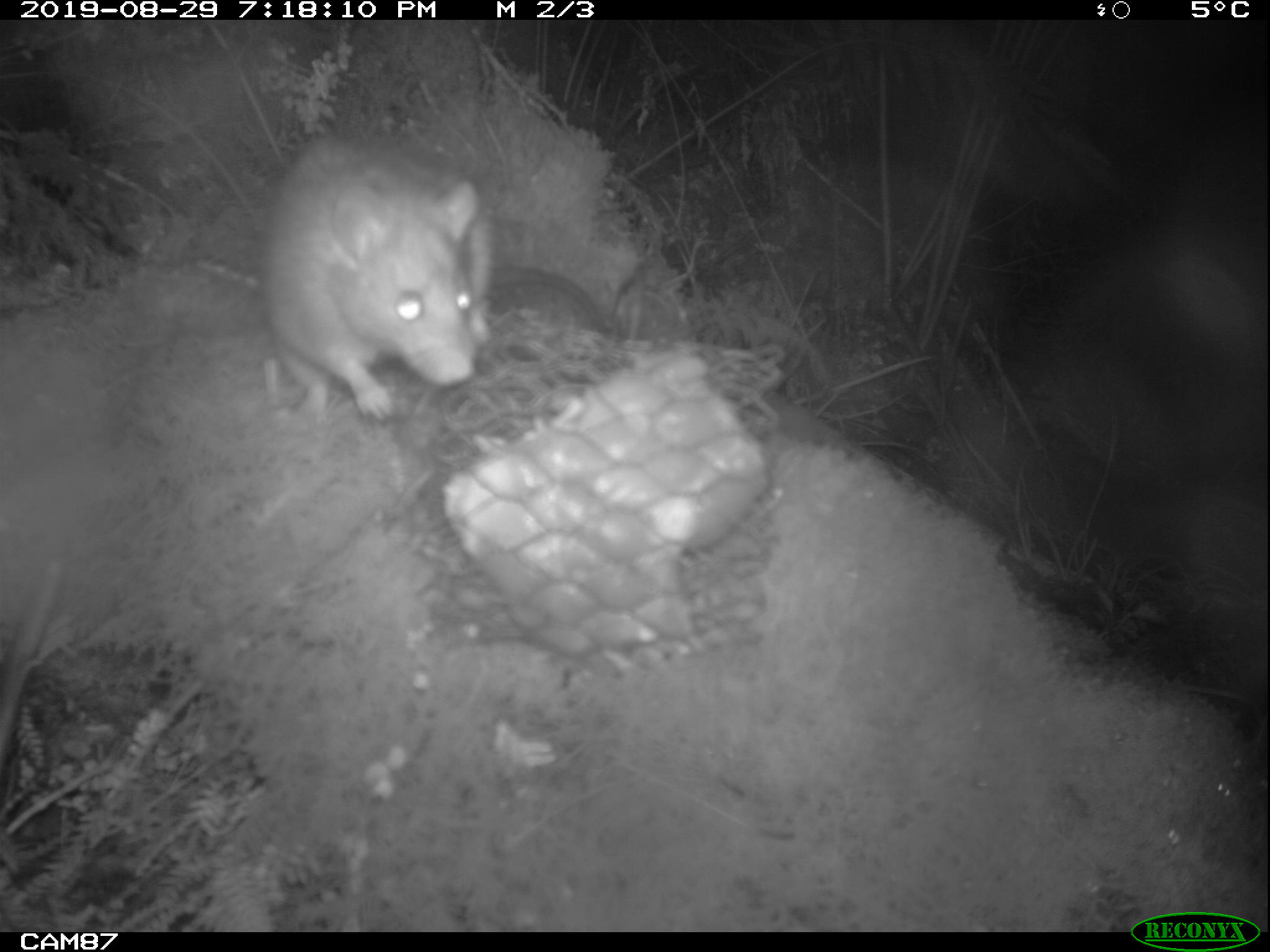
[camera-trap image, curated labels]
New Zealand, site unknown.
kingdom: Animalia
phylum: Chordata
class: Mammalia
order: Rodentia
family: Muridae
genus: Rattus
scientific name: Rattus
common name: rat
Rat (Rattus).